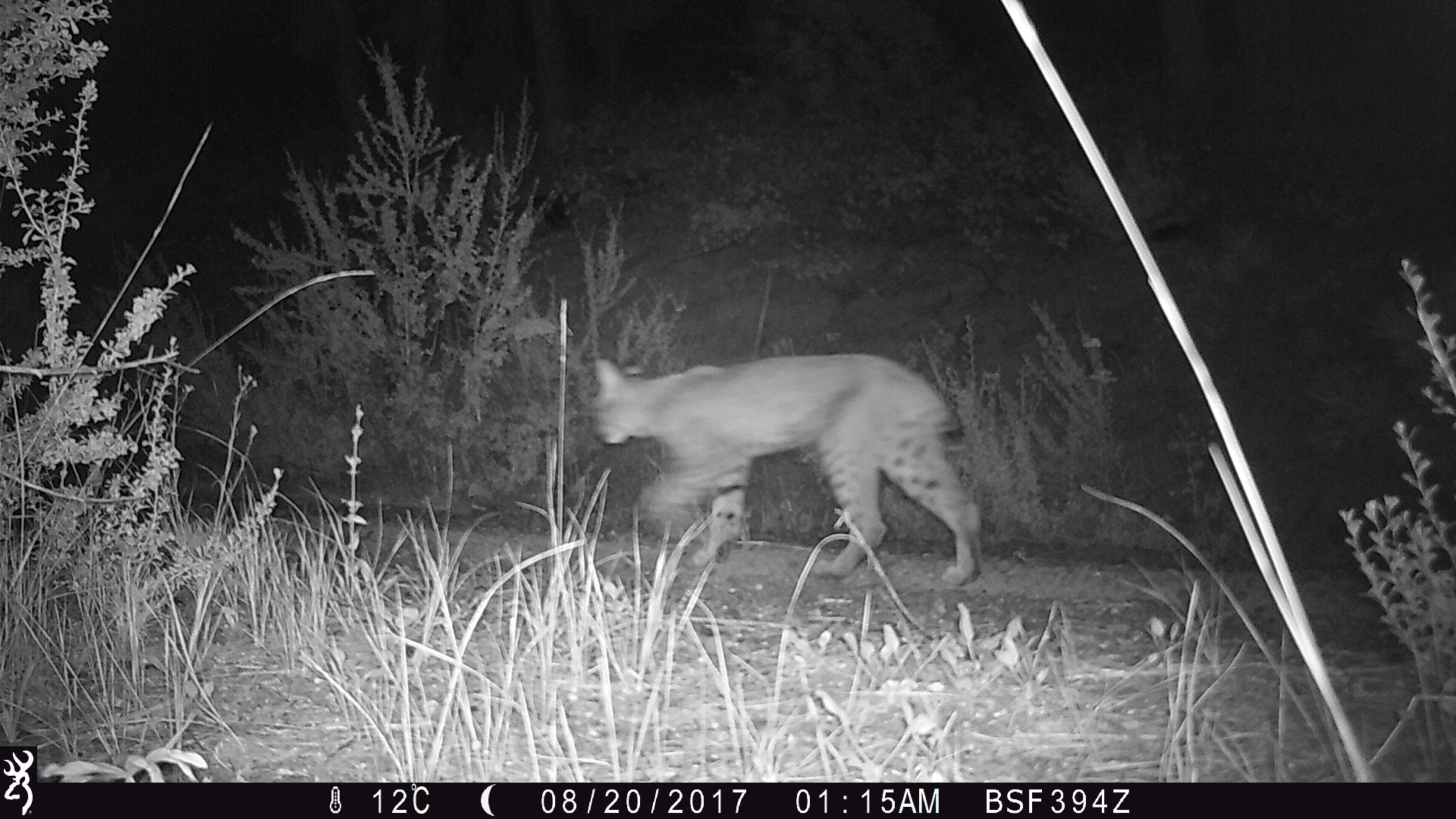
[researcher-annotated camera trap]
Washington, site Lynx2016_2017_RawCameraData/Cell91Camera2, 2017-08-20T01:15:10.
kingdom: Animalia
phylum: Chordata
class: Mammalia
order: Carnivora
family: Felidae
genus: Lynx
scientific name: Lynx rufus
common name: bobcat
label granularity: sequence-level